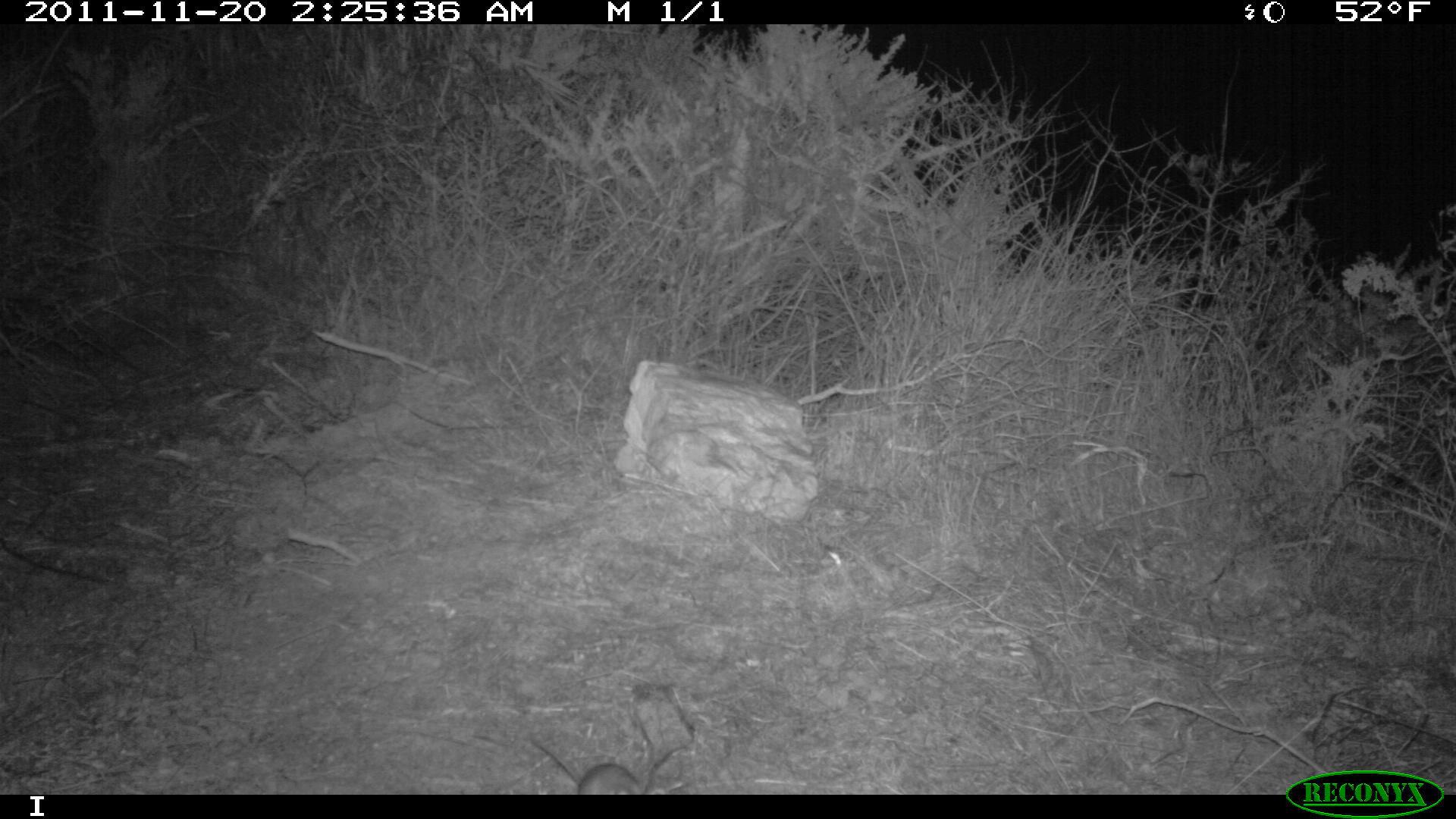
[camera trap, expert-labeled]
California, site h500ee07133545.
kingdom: Animalia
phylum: Chordata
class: Mammalia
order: Rodentia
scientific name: Rodentia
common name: rodent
Rodent (Rodentia).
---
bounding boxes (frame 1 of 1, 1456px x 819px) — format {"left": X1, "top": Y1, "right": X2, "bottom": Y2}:
rodent: {"left": 529, "top": 736, "right": 670, "bottom": 794}